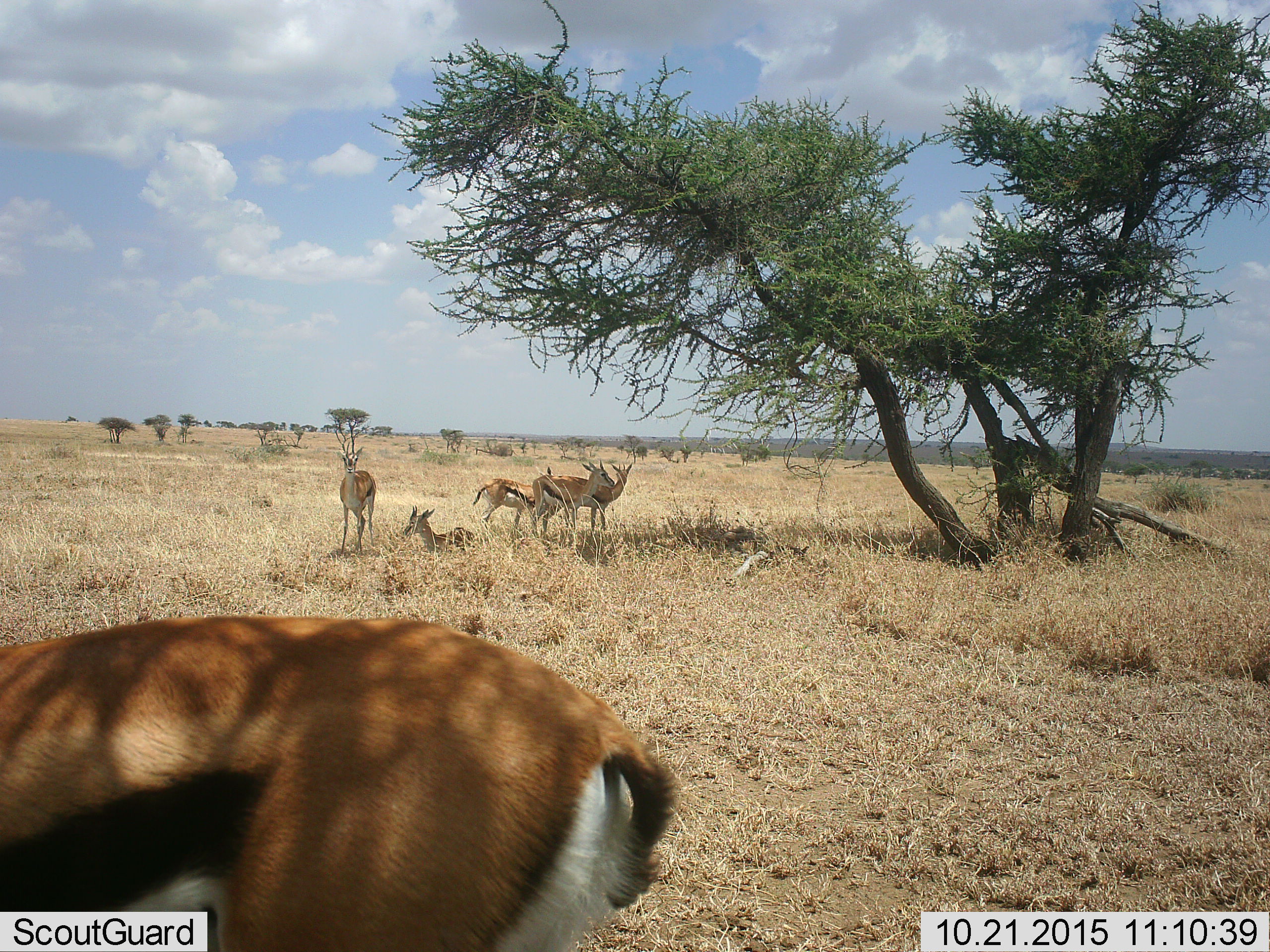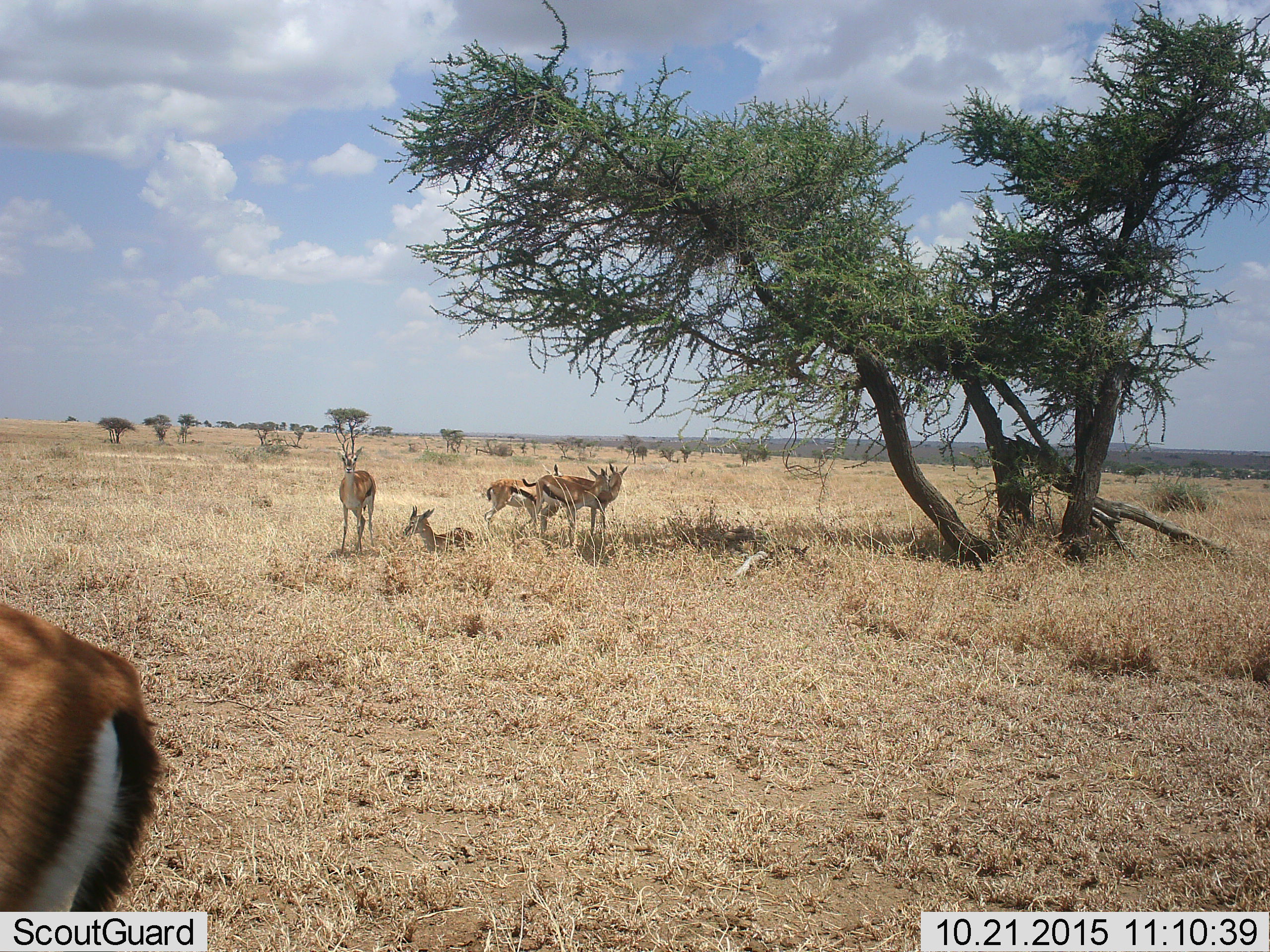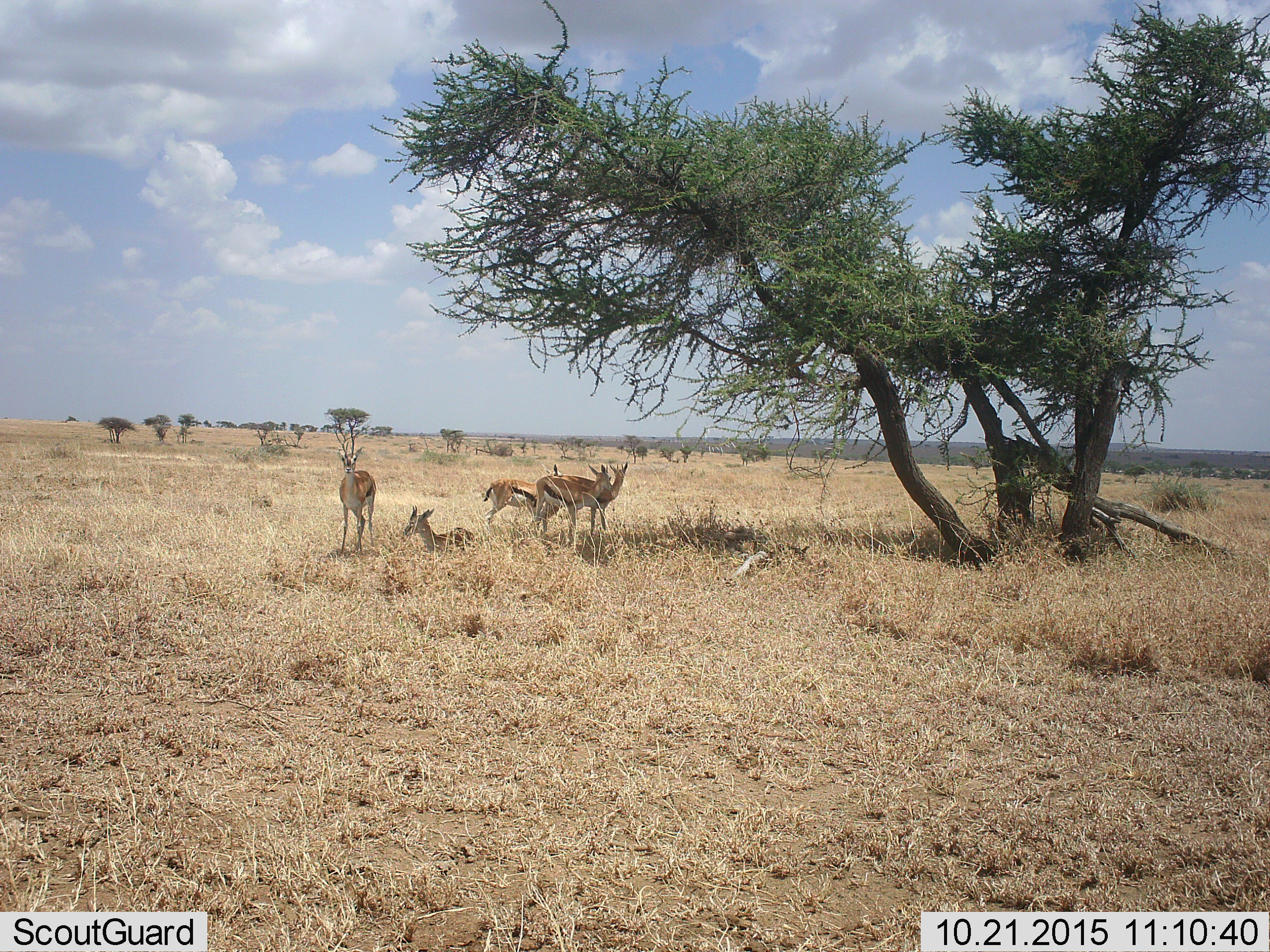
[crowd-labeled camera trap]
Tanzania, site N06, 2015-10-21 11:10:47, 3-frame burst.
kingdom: Animalia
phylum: Chordata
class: Mammalia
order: Artiodactyla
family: Bovidae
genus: Eudorcas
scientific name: Eudorcas thomsonii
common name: thomson's gazelle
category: gazellethomsons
Gazellethomsons (thomson's gazelle) (Eudorcas thomsonii), count 6. Behavior (volunteer vote fractions): standing 80%, resting 80%, moving 20%, interacting 0%. Young present (vote fraction): 0%. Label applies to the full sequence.